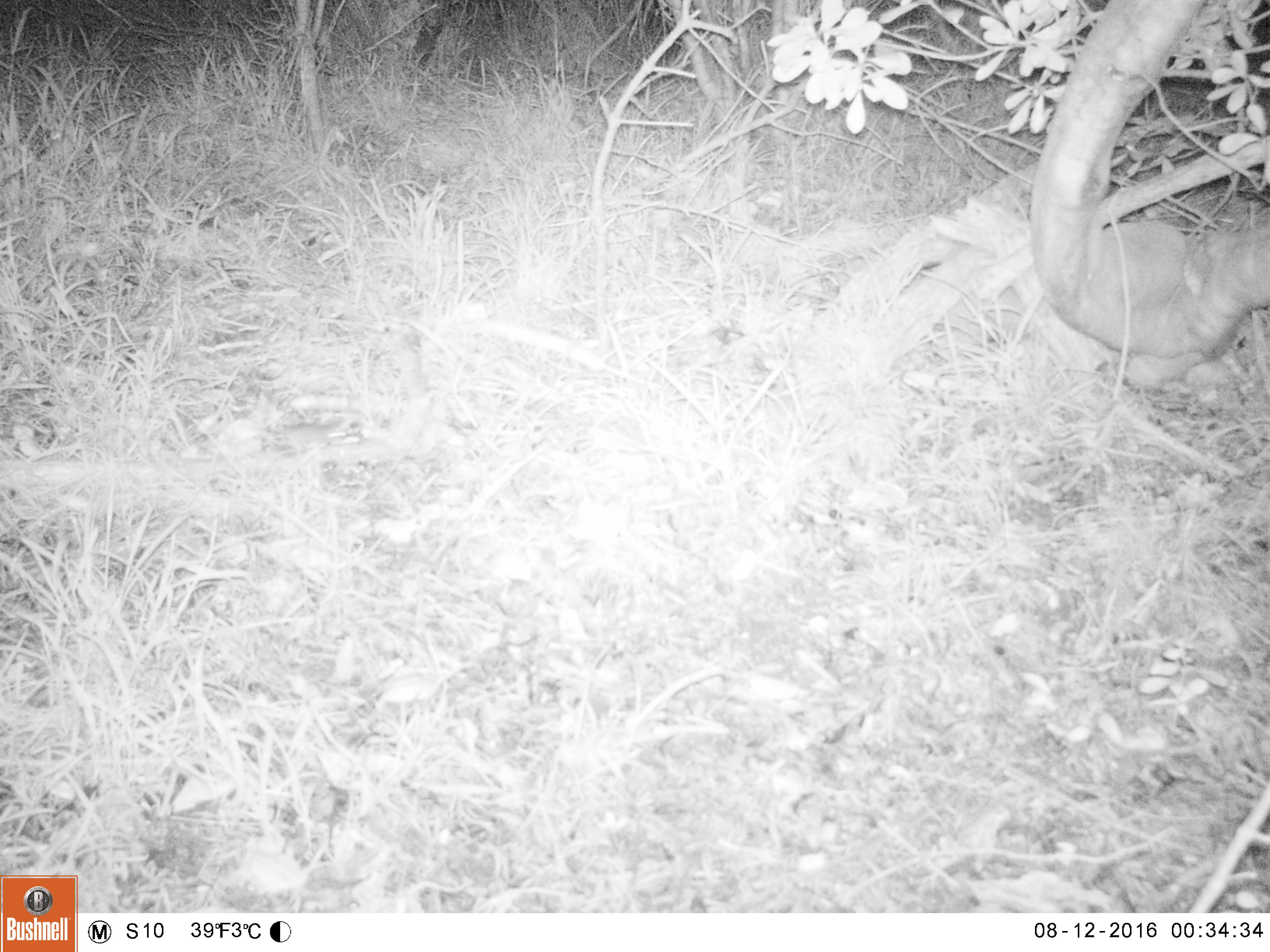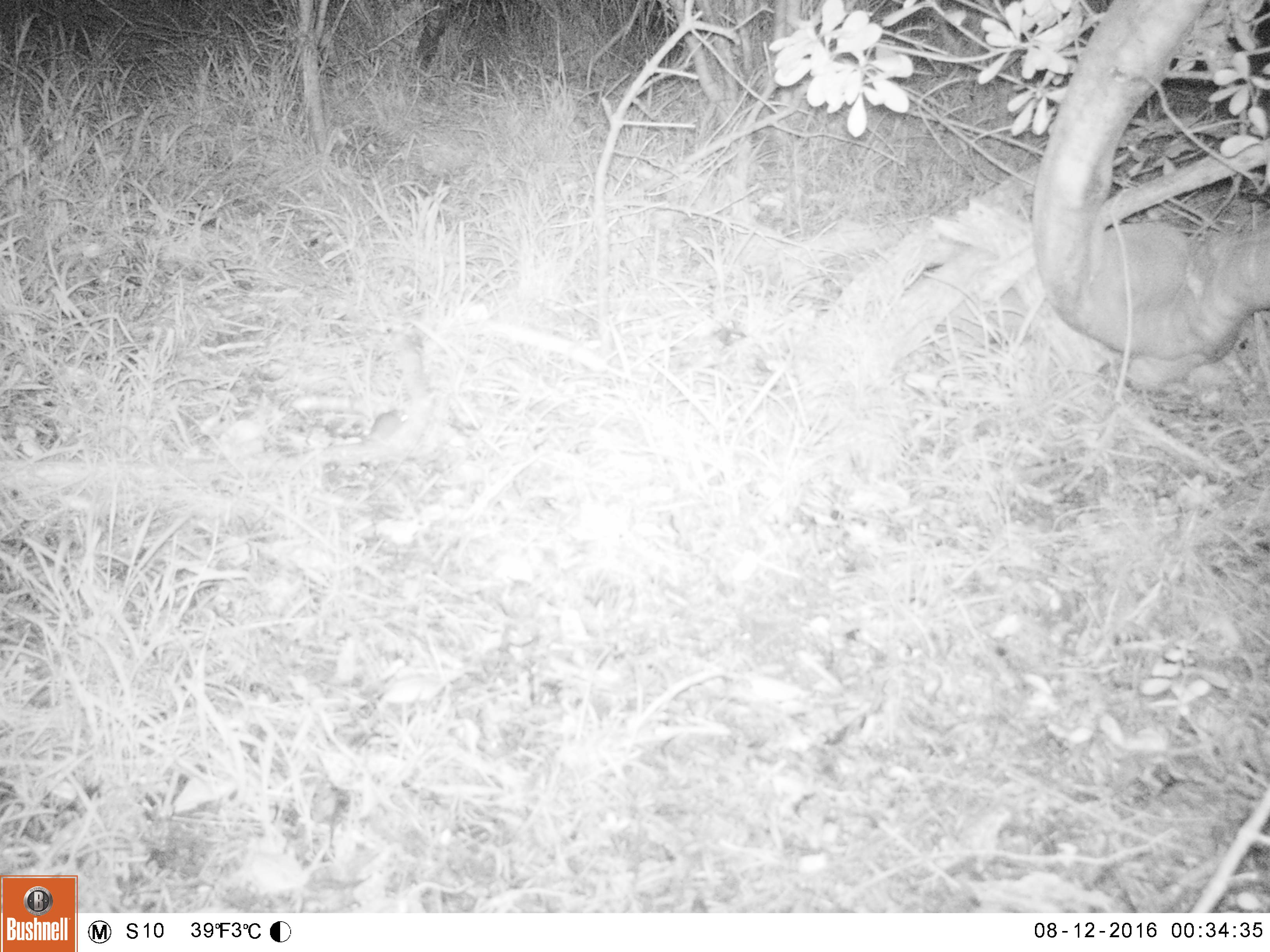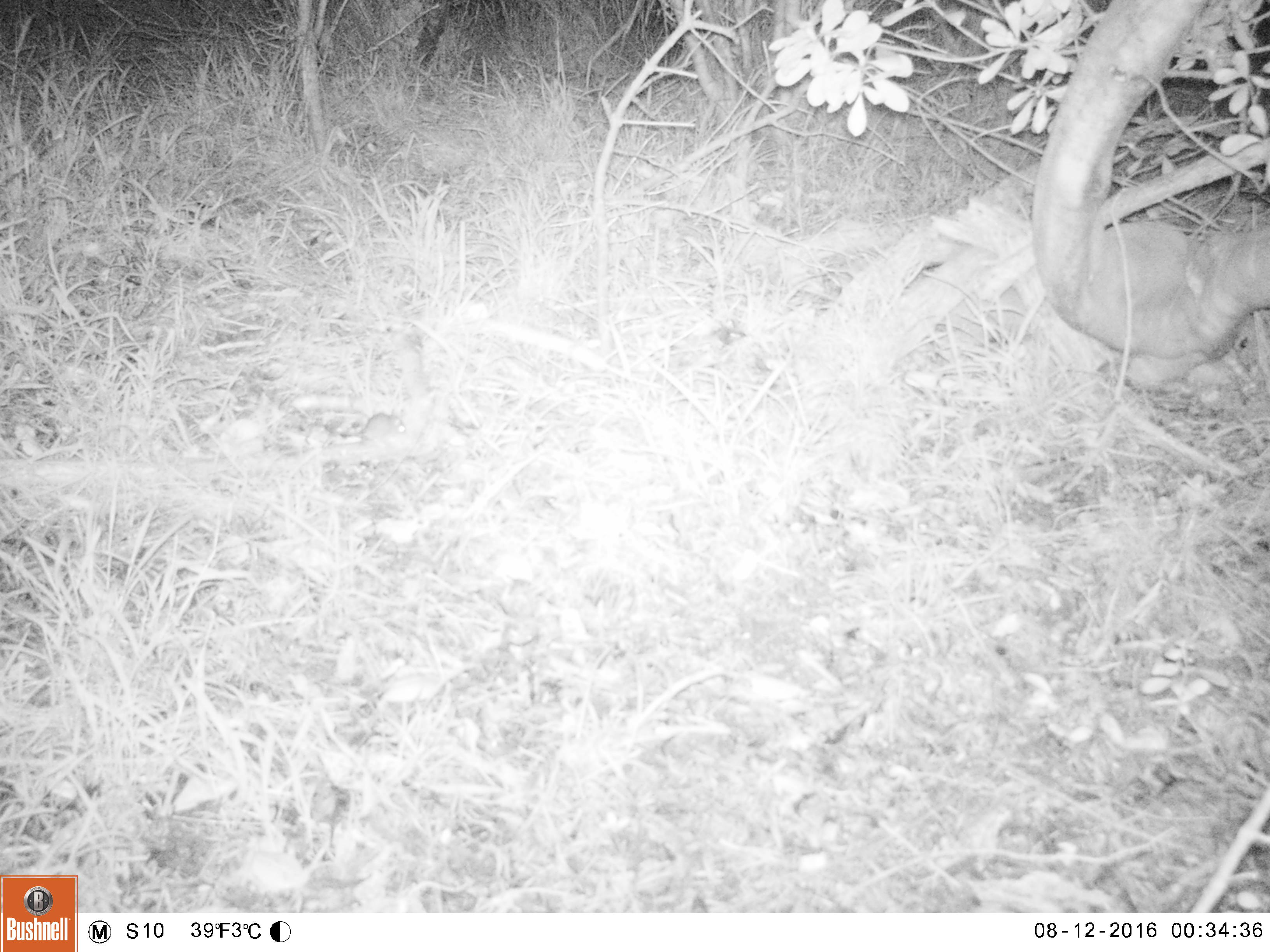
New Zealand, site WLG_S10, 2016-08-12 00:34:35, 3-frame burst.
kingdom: Animalia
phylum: Chordata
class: Mammalia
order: Rodentia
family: Muridae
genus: Mus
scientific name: Mus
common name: mouse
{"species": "mouse (Mus)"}